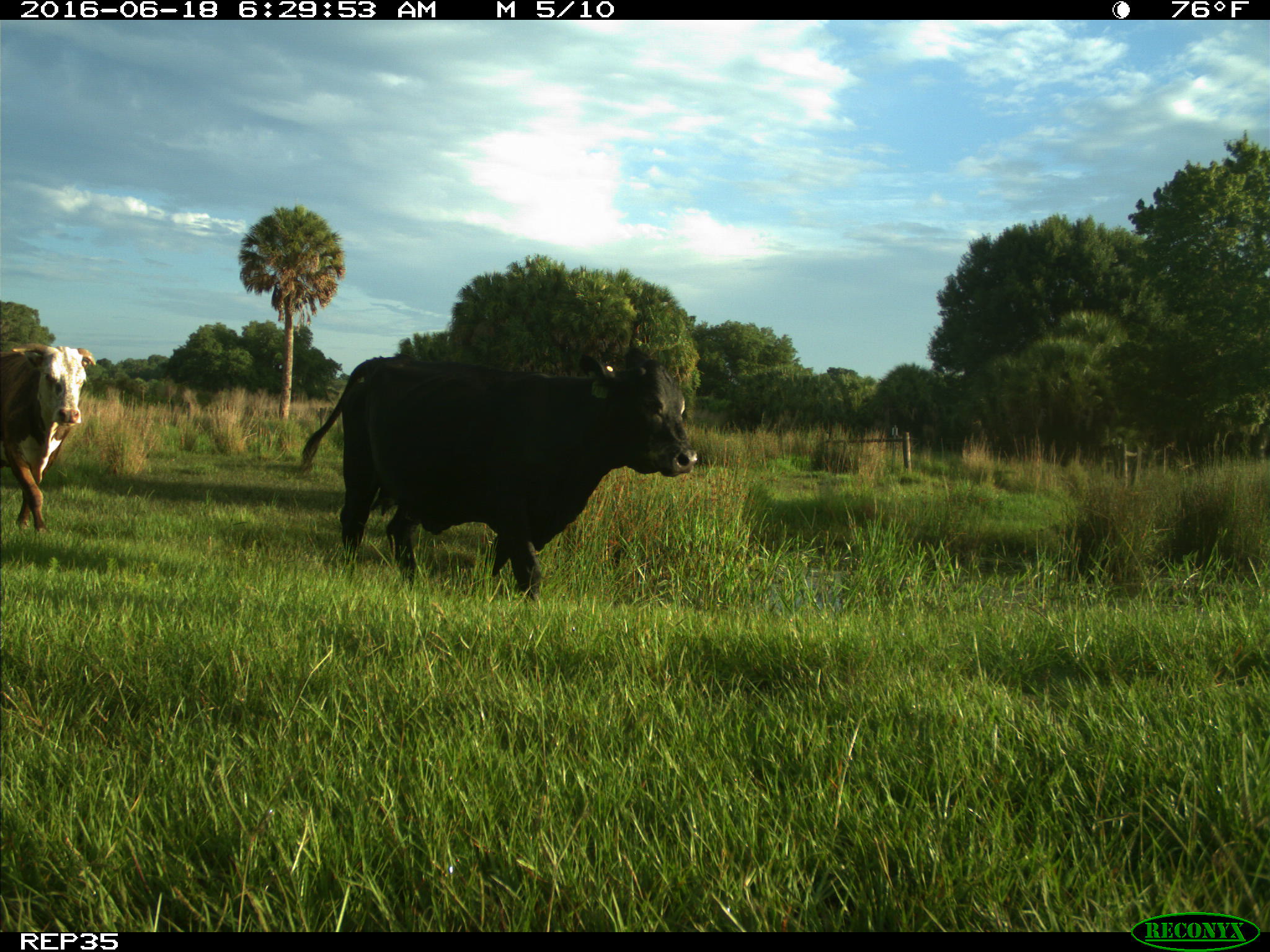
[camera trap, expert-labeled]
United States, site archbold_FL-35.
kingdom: Animalia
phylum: Chordata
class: Mammalia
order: Artiodactyla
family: Bovidae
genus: Bos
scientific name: Bos taurus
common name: domestic cow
Bos taurus (domestic cow).